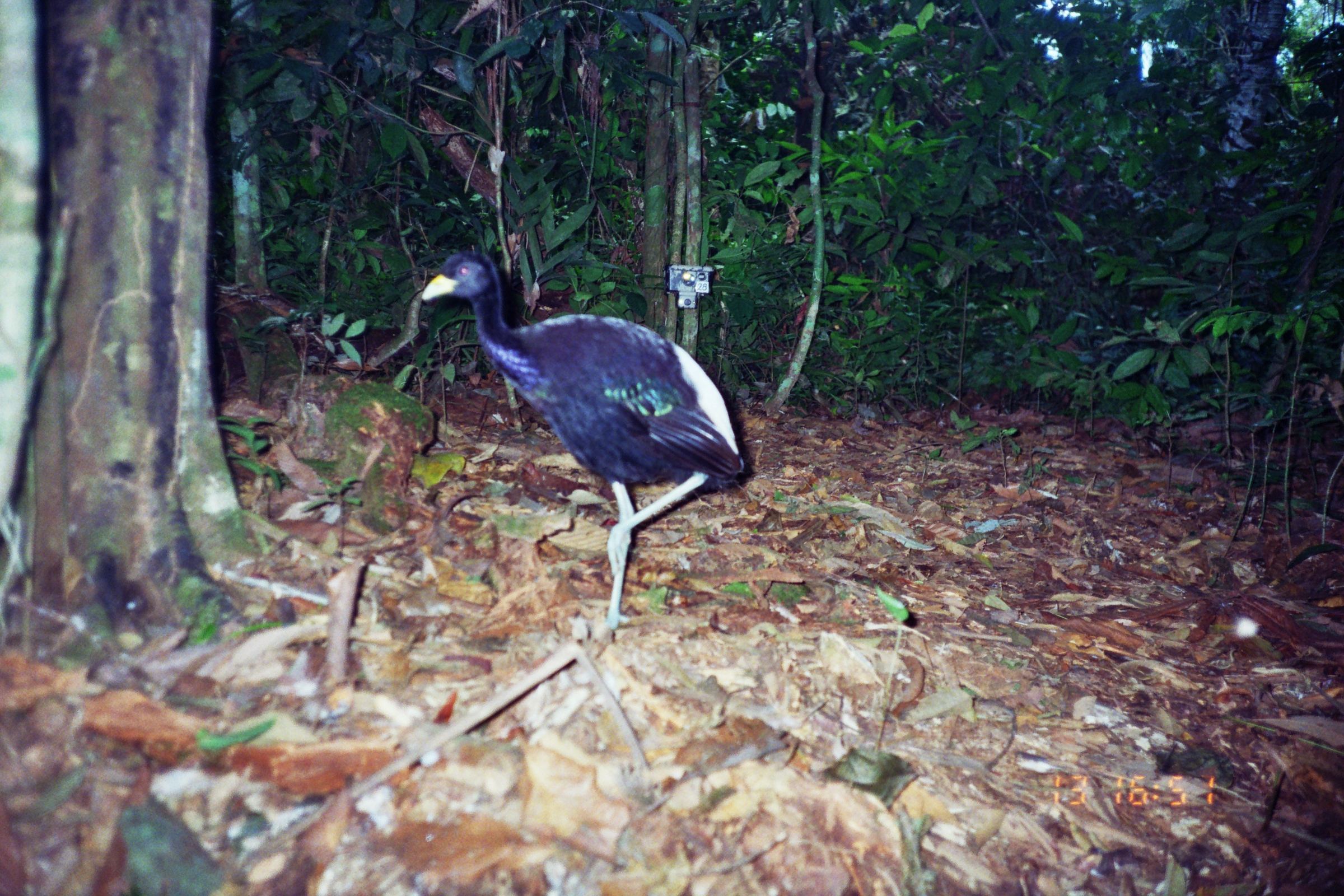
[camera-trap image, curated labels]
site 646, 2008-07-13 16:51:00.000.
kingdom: Animalia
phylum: Chordata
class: Aves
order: Gruiformes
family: Psophiidae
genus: Psophia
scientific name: Psophia leucoptera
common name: pale-winged trumpeter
Psophia leucoptera (pale-winged trumpeter).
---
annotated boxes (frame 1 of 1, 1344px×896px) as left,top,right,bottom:
psophia leucoptera: 420,247,754,629